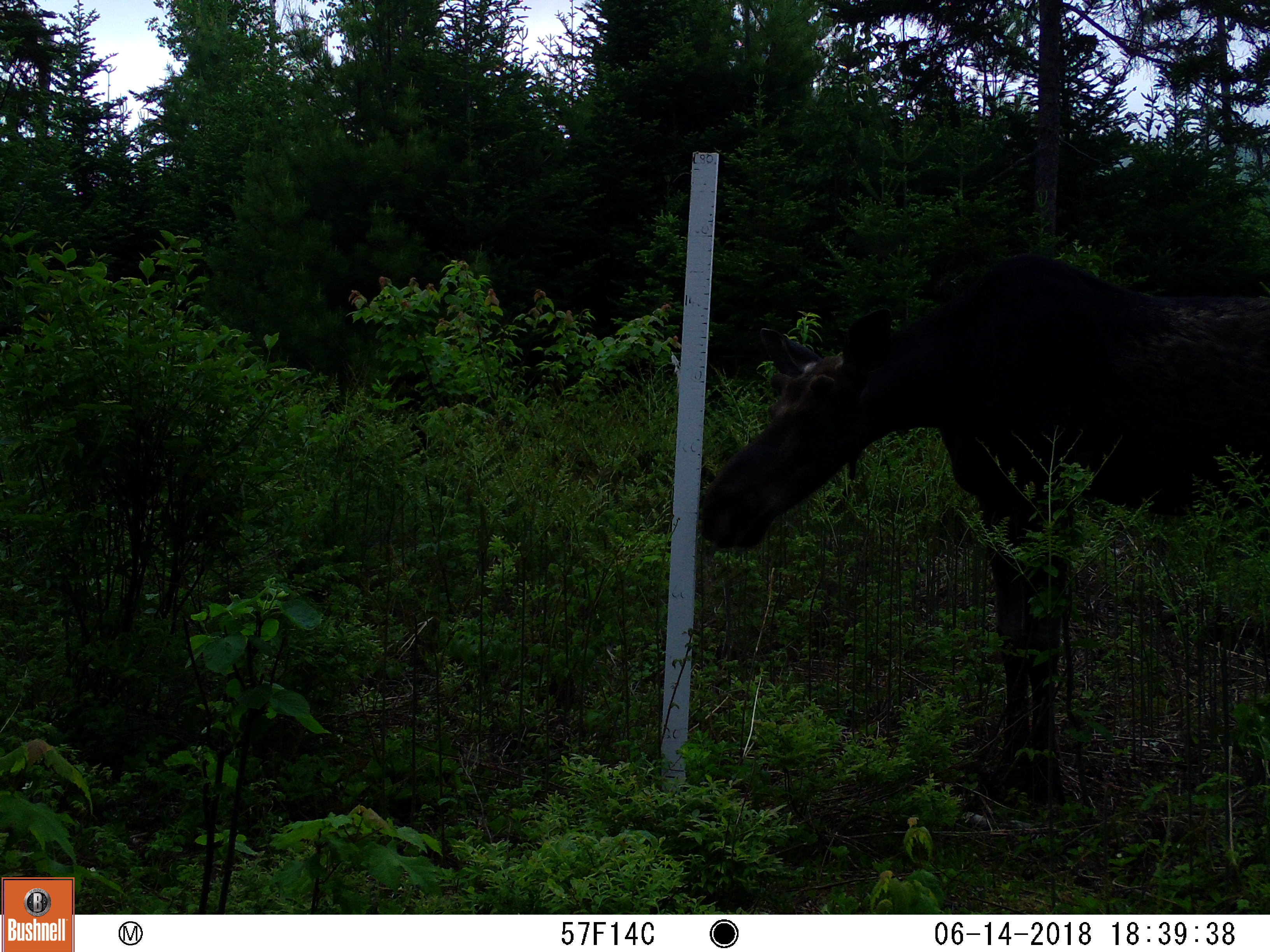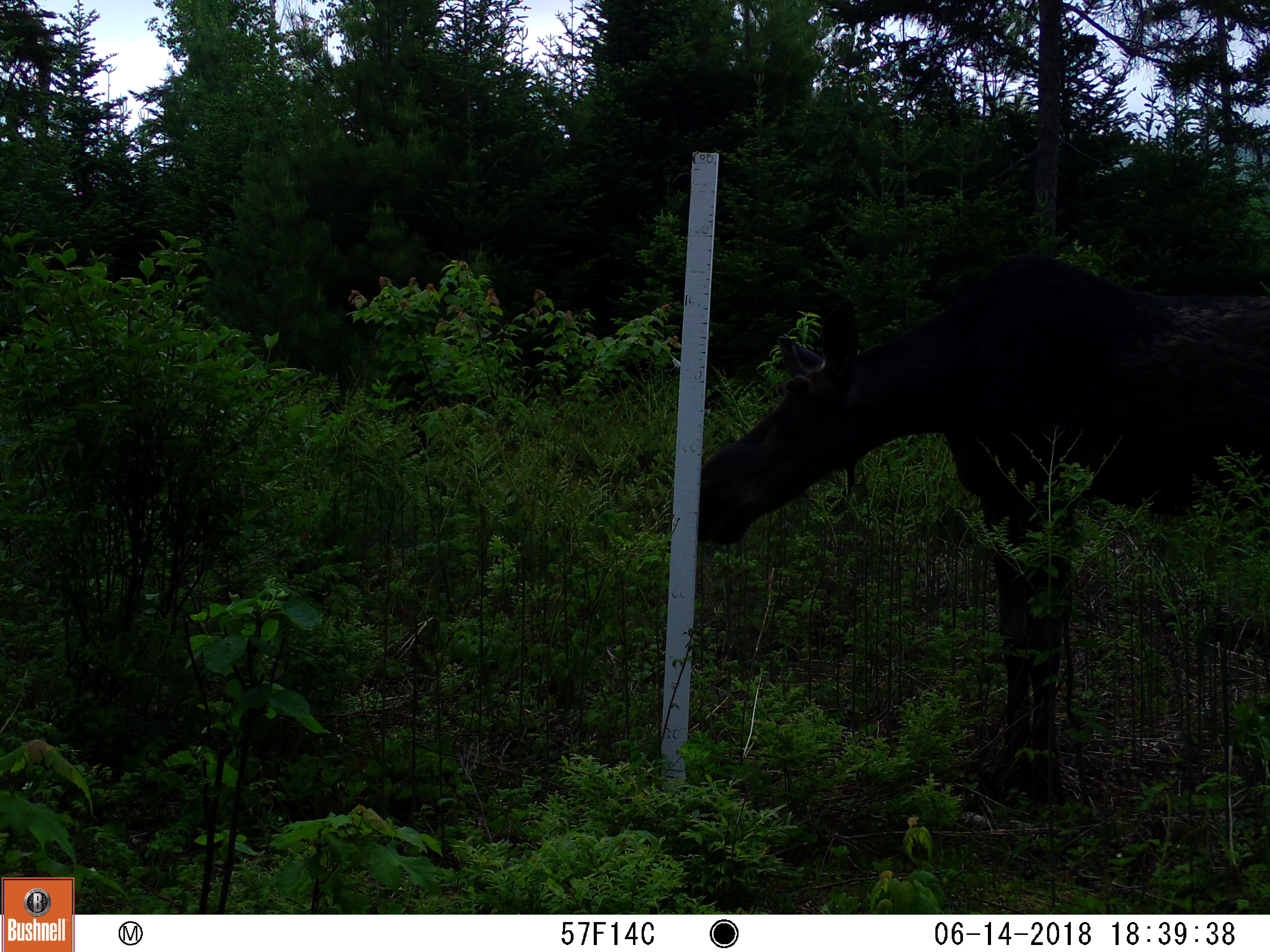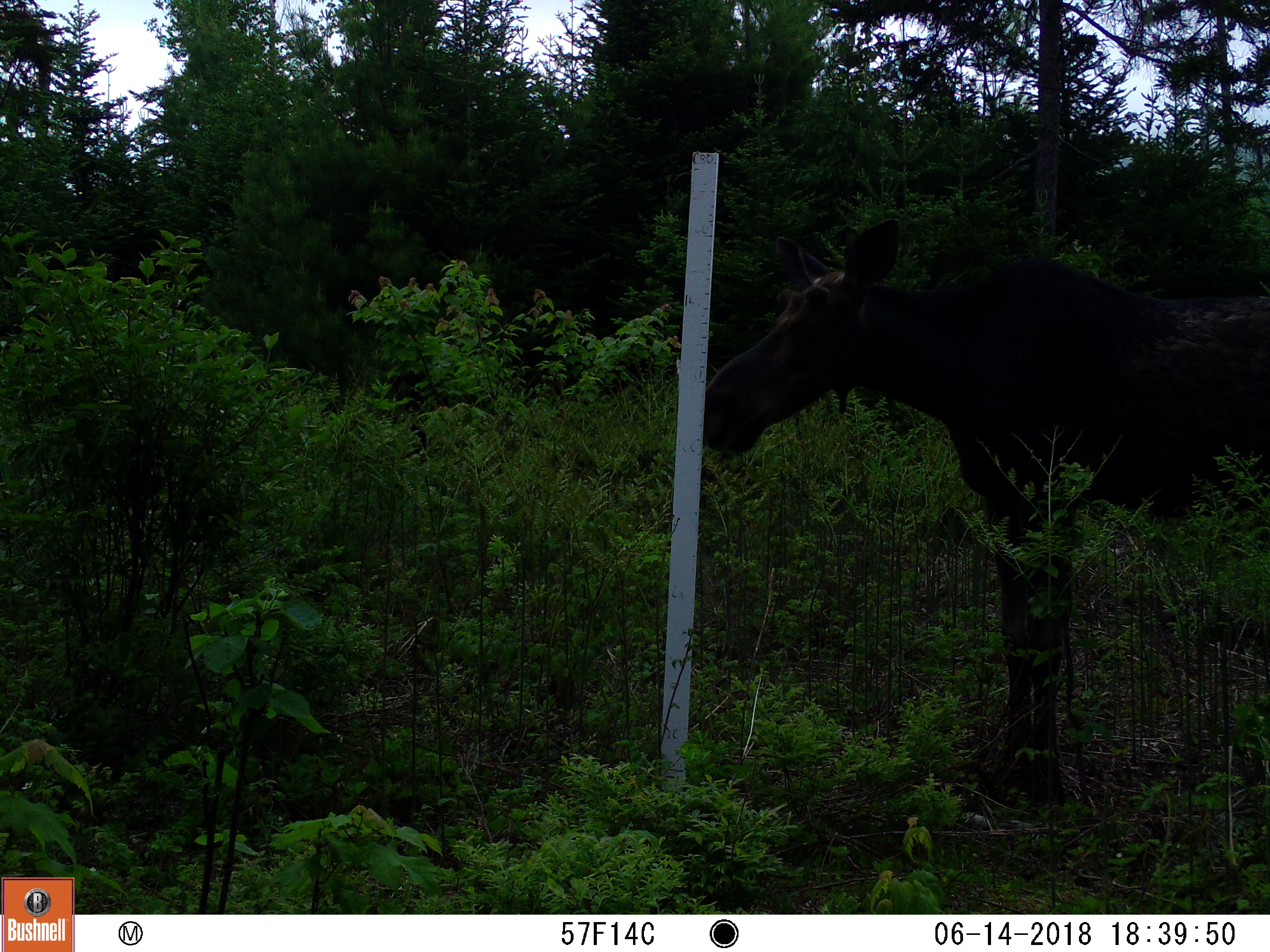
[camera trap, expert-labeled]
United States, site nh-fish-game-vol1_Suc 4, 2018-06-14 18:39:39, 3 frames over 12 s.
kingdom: Animalia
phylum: Chordata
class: Mammalia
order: Artiodactyla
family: Cervidae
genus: Alces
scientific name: Alces alces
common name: moose